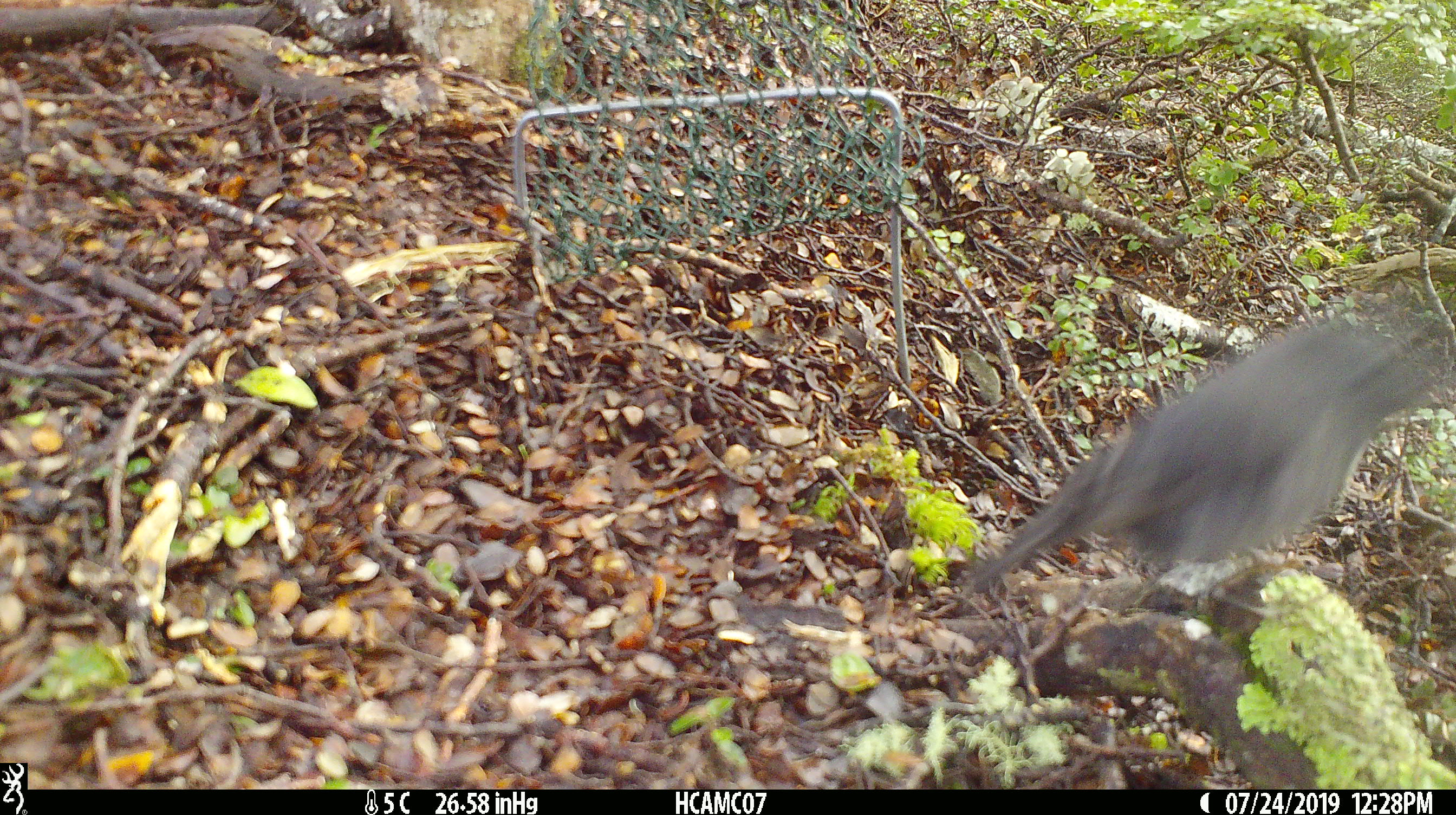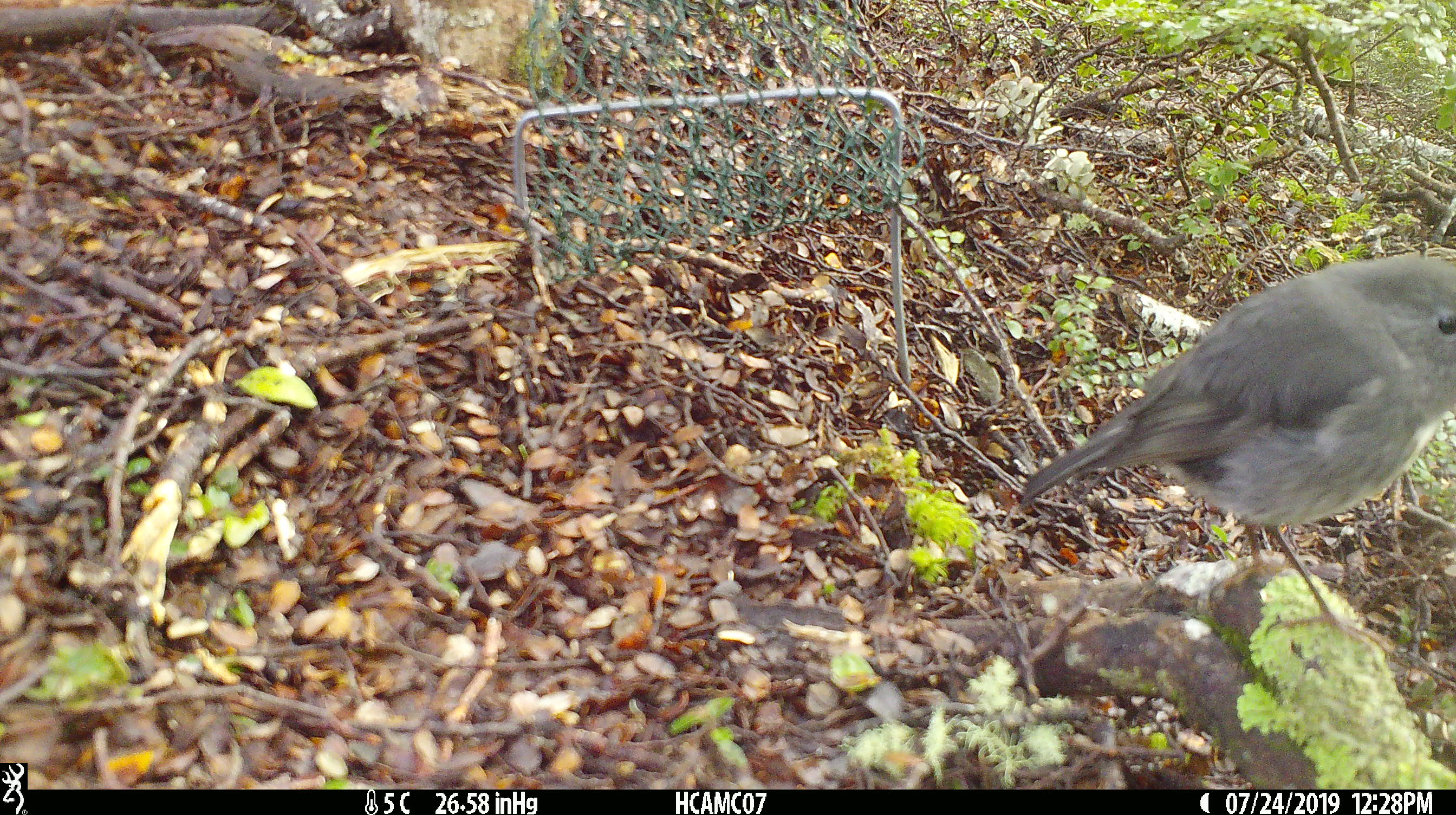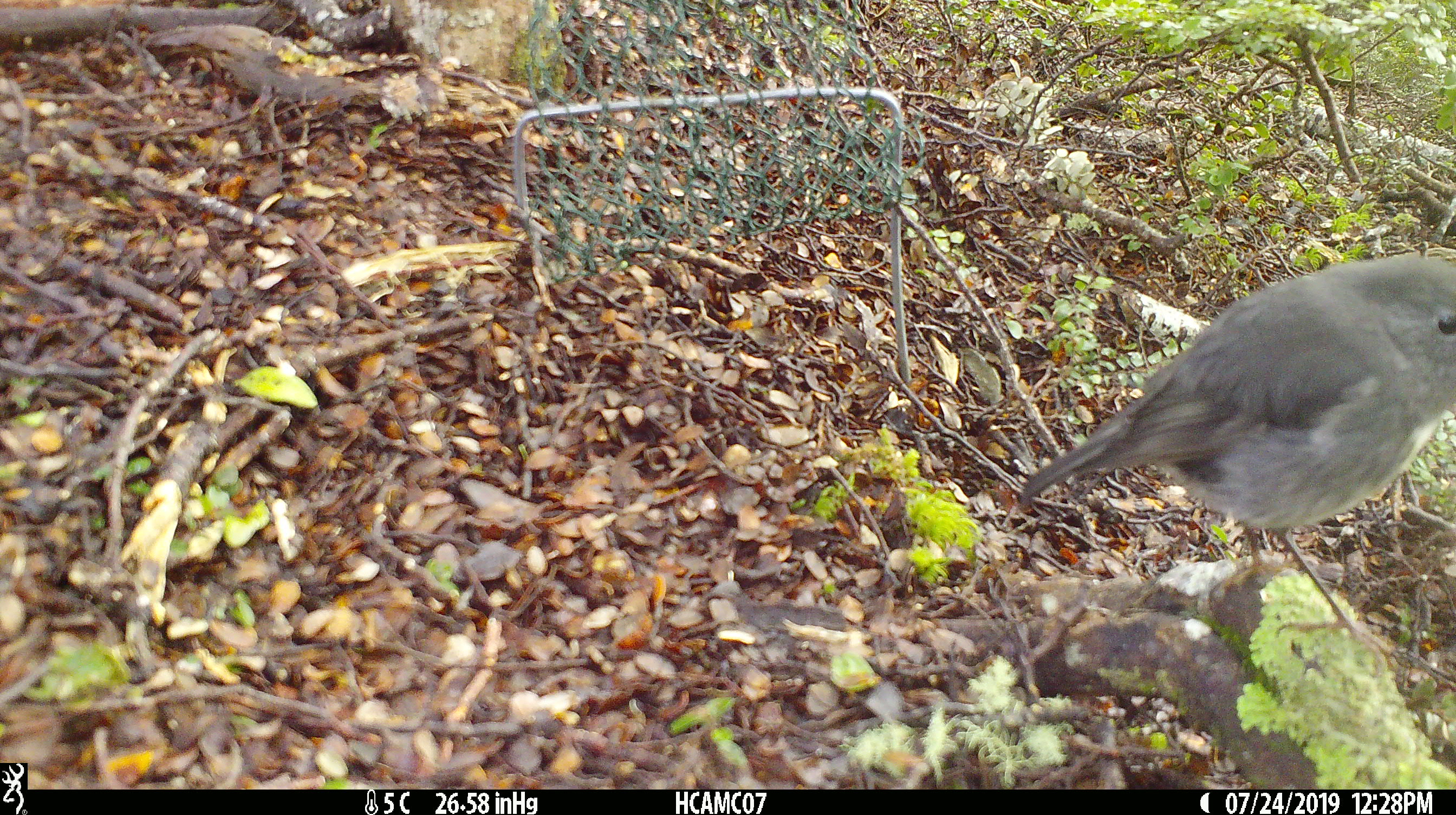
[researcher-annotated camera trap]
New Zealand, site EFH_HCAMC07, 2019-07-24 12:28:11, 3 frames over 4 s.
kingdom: Animalia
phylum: Chordata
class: Aves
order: Passeriformes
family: Petroicidae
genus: Petroica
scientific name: Petroica australis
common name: new zealand robin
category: robin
Robin (new zealand robin) (Petroica australis).